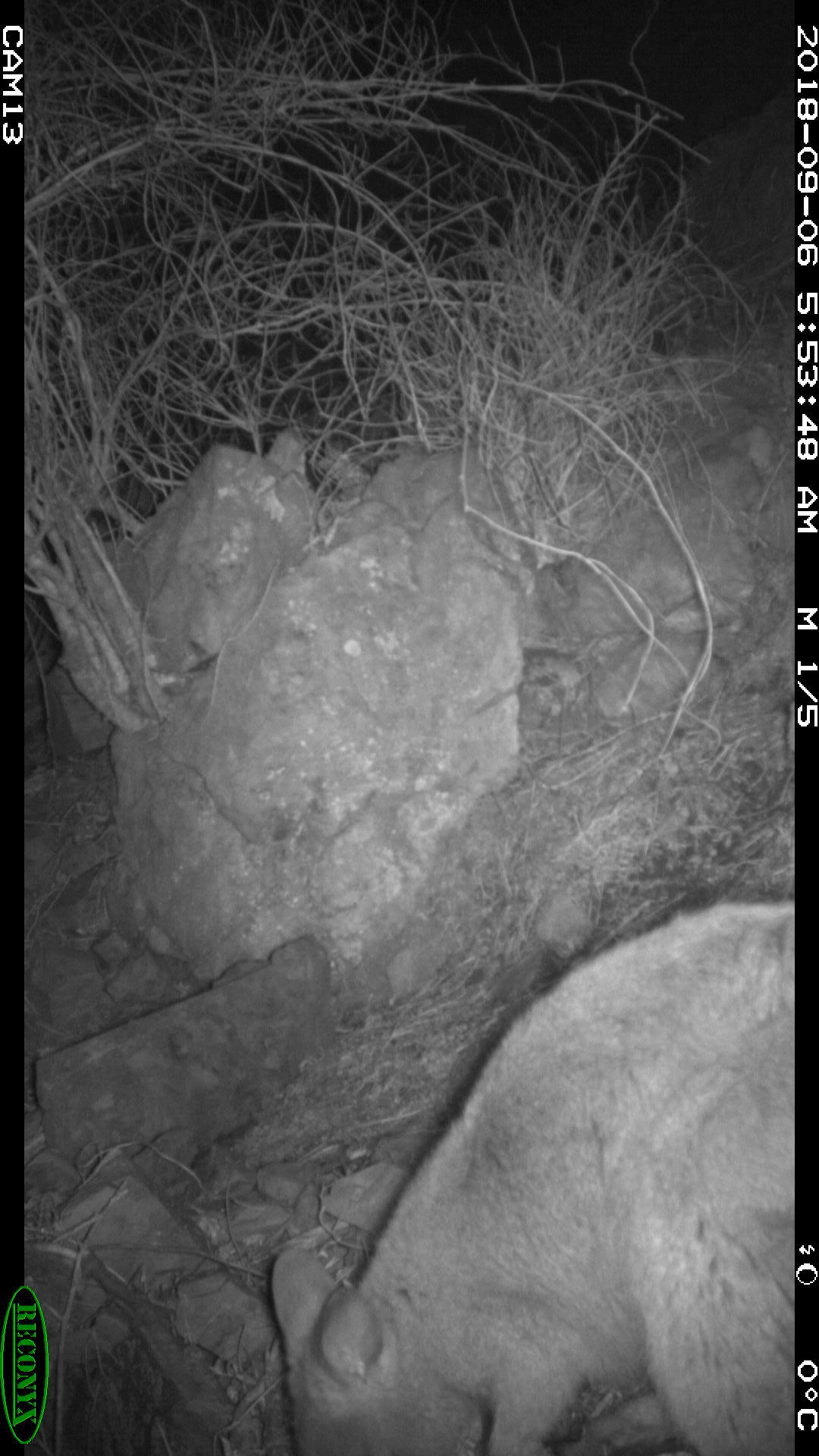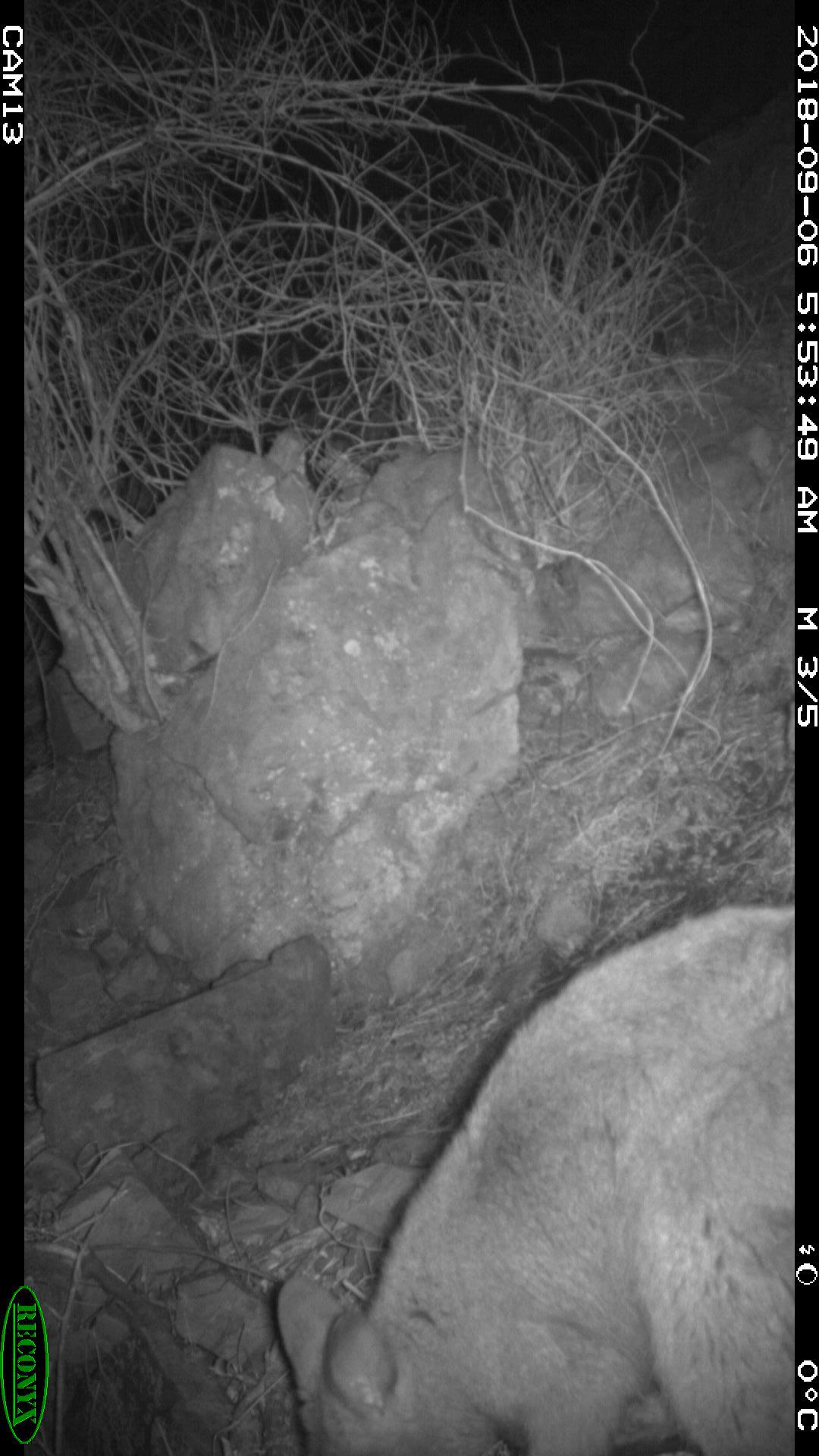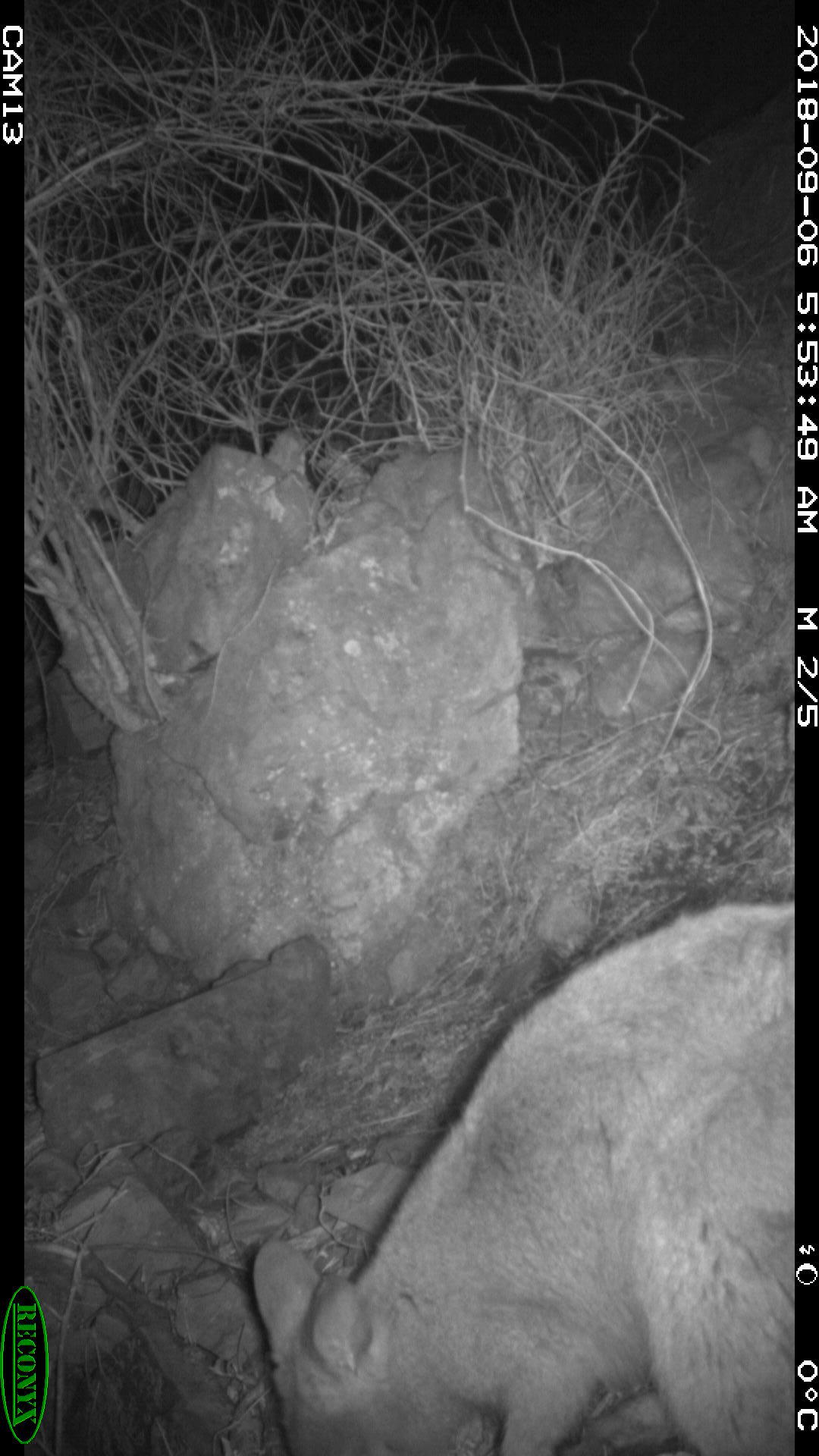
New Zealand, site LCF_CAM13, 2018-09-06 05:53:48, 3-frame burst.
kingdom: Animalia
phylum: Chordata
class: Mammalia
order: Diprotodontia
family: Macropodidae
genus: Notamacropus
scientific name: Notamacropus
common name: wallaby